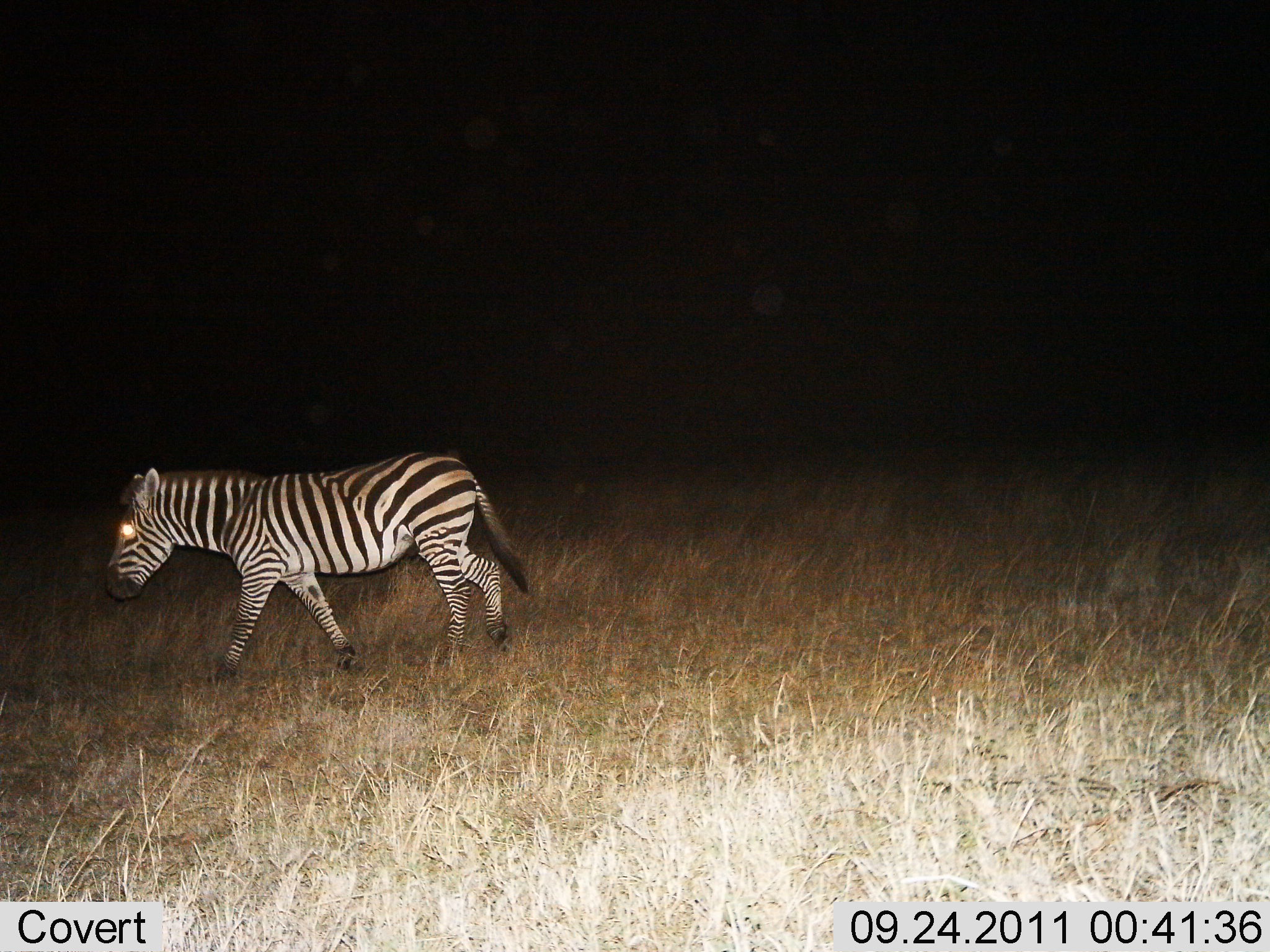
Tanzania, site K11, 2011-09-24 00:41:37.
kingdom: Animalia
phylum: Chordata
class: Mammalia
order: Perissodactyla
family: Equidae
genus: Equus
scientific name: Equus quagga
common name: plains zebra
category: zebra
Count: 1.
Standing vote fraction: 0%.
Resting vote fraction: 0%.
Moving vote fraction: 100%.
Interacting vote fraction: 0%.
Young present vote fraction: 0%.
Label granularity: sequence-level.